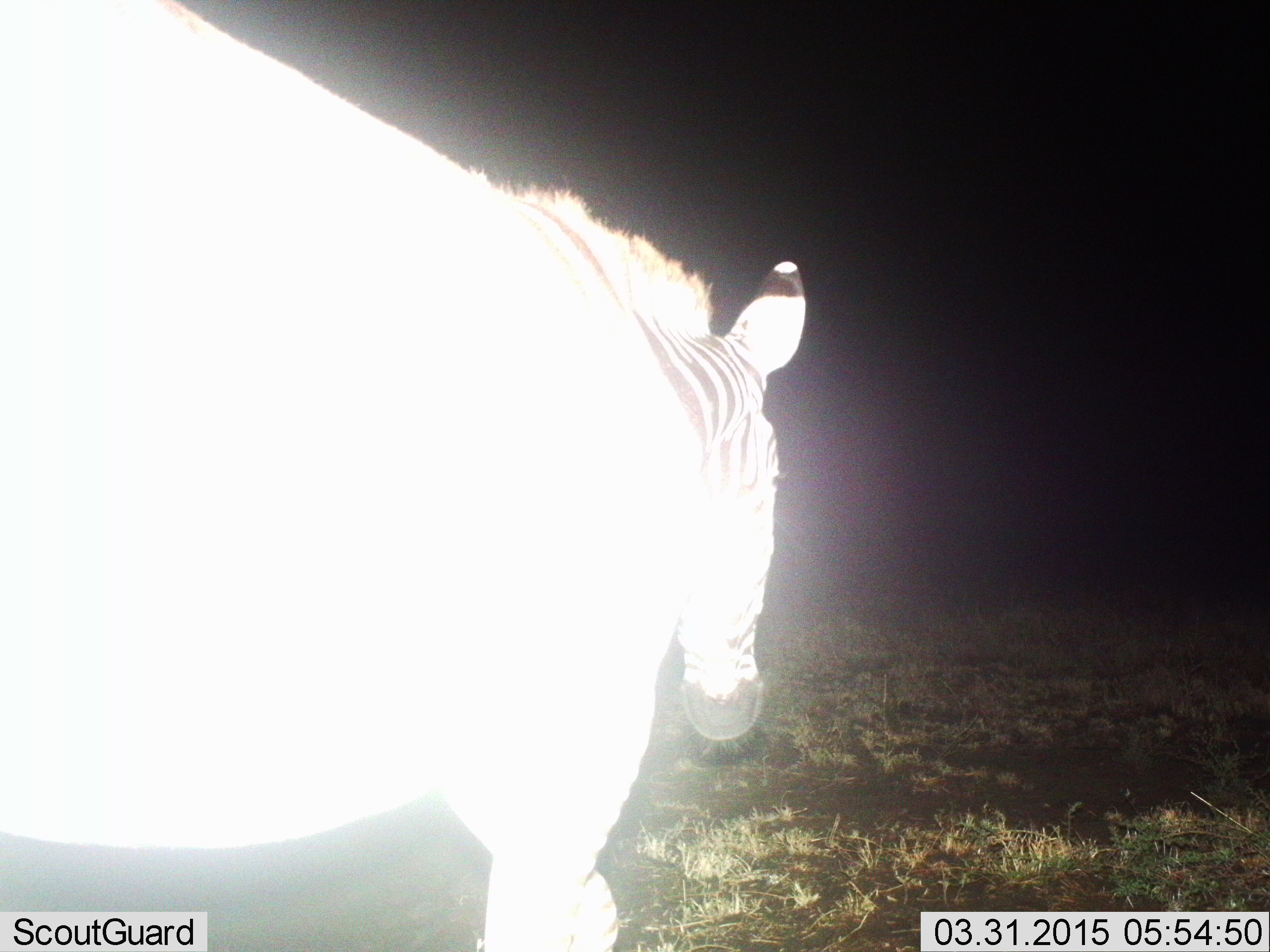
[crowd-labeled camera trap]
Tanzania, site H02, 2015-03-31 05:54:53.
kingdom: Animalia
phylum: Chordata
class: Mammalia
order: Perissodactyla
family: Equidae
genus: Equus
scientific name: Equus quagga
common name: plains zebra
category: zebra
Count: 1.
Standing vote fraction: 40%.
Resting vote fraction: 0%.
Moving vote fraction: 60%.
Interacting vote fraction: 0%.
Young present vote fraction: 0%.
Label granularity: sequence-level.